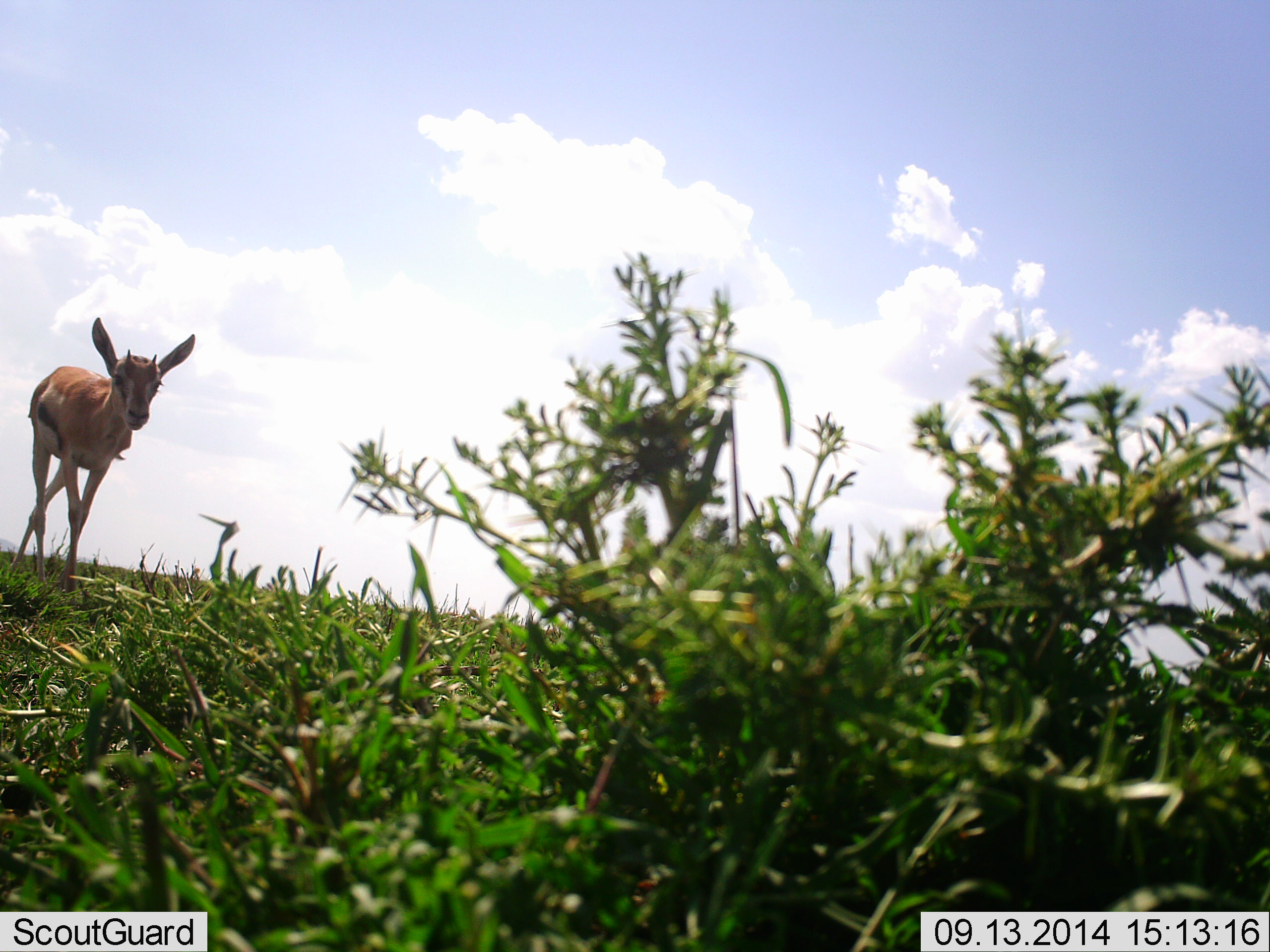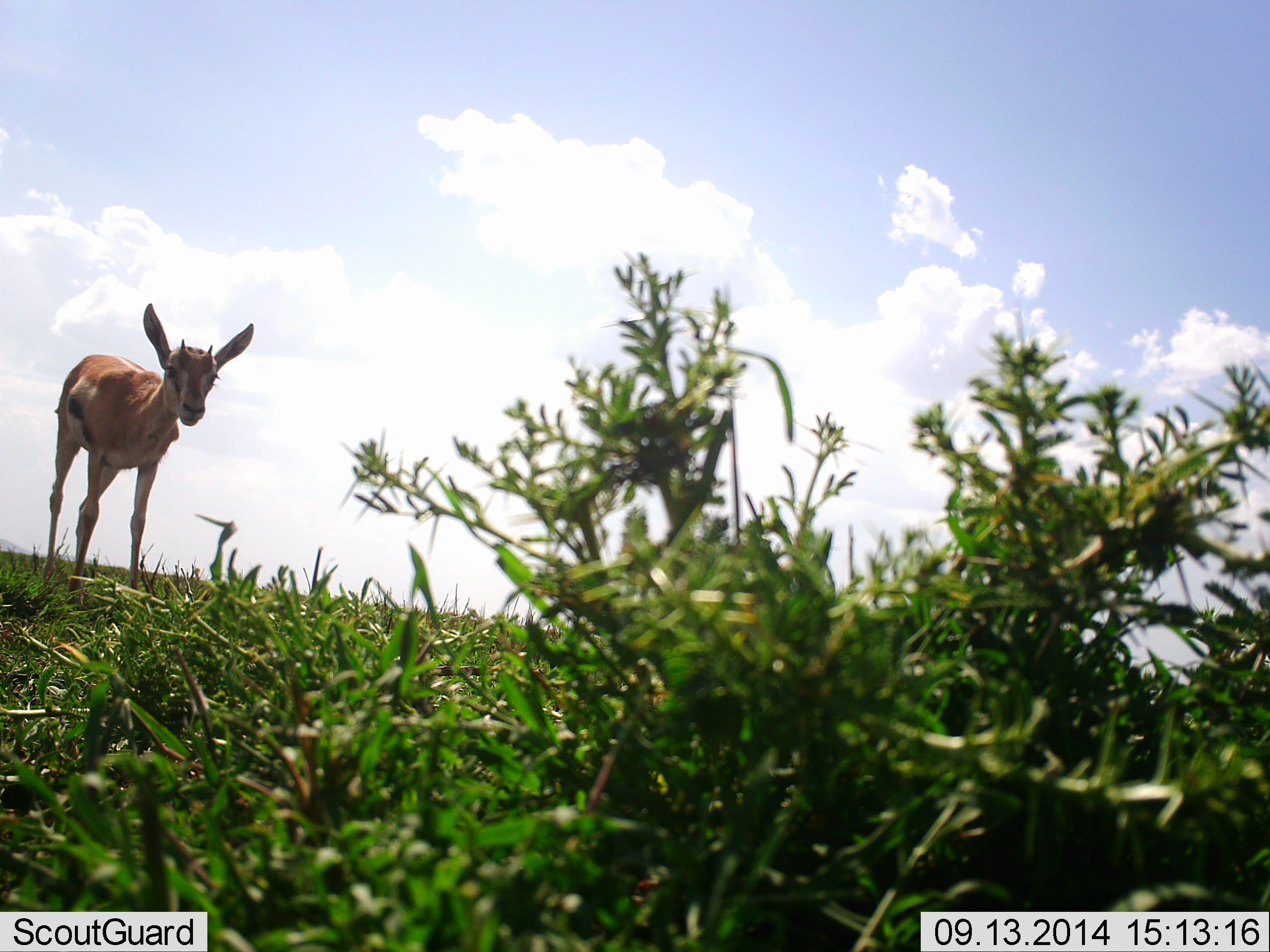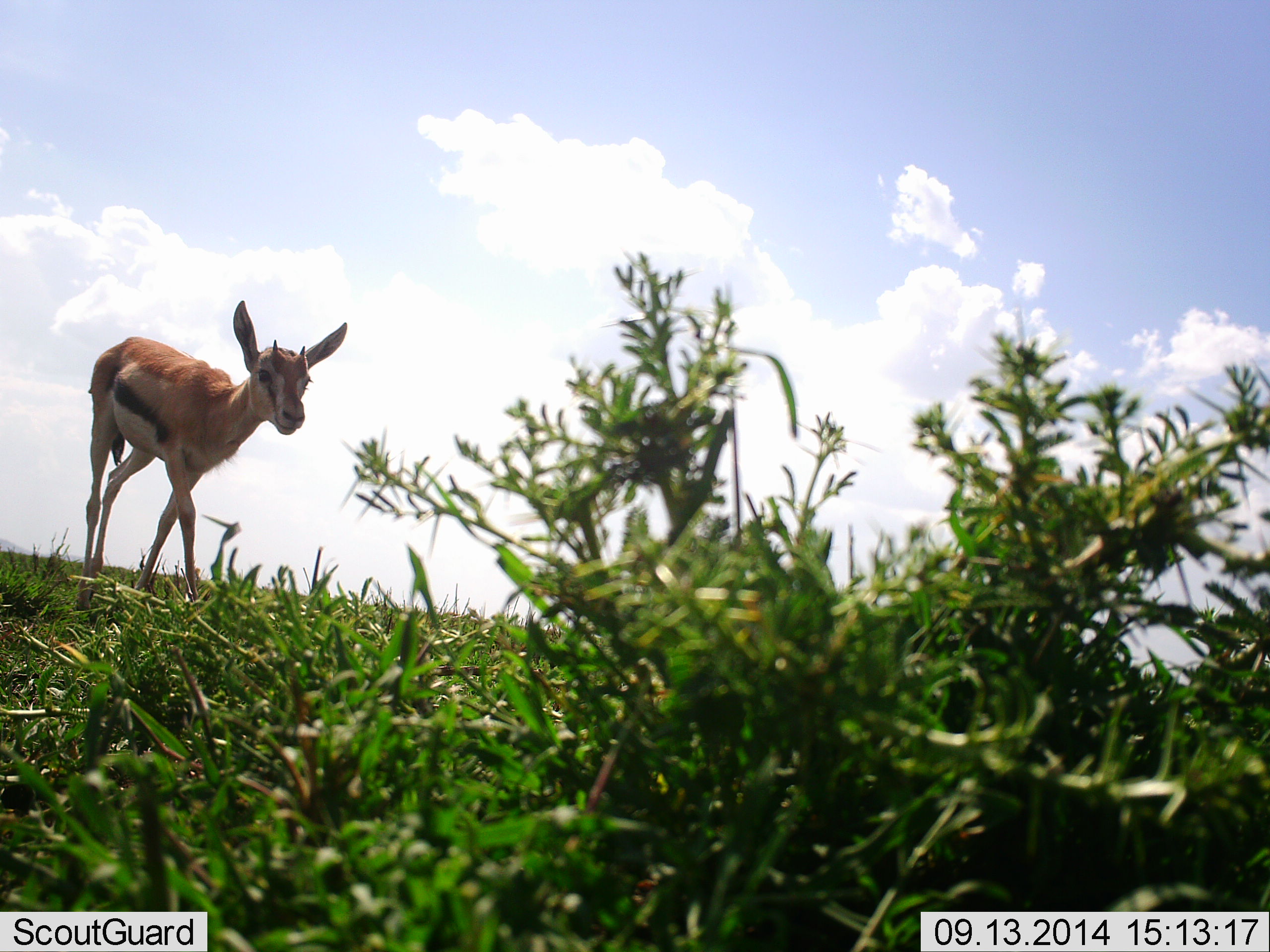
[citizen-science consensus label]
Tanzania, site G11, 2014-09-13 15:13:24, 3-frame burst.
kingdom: Animalia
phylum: Chordata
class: Mammalia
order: Artiodactyla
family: Bovidae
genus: Eudorcas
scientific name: Eudorcas thomsonii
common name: thomson's gazelle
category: gazellethomsons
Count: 1.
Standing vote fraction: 30%.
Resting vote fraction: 0%.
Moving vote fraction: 70%.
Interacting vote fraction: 0%.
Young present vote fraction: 20%.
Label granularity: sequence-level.